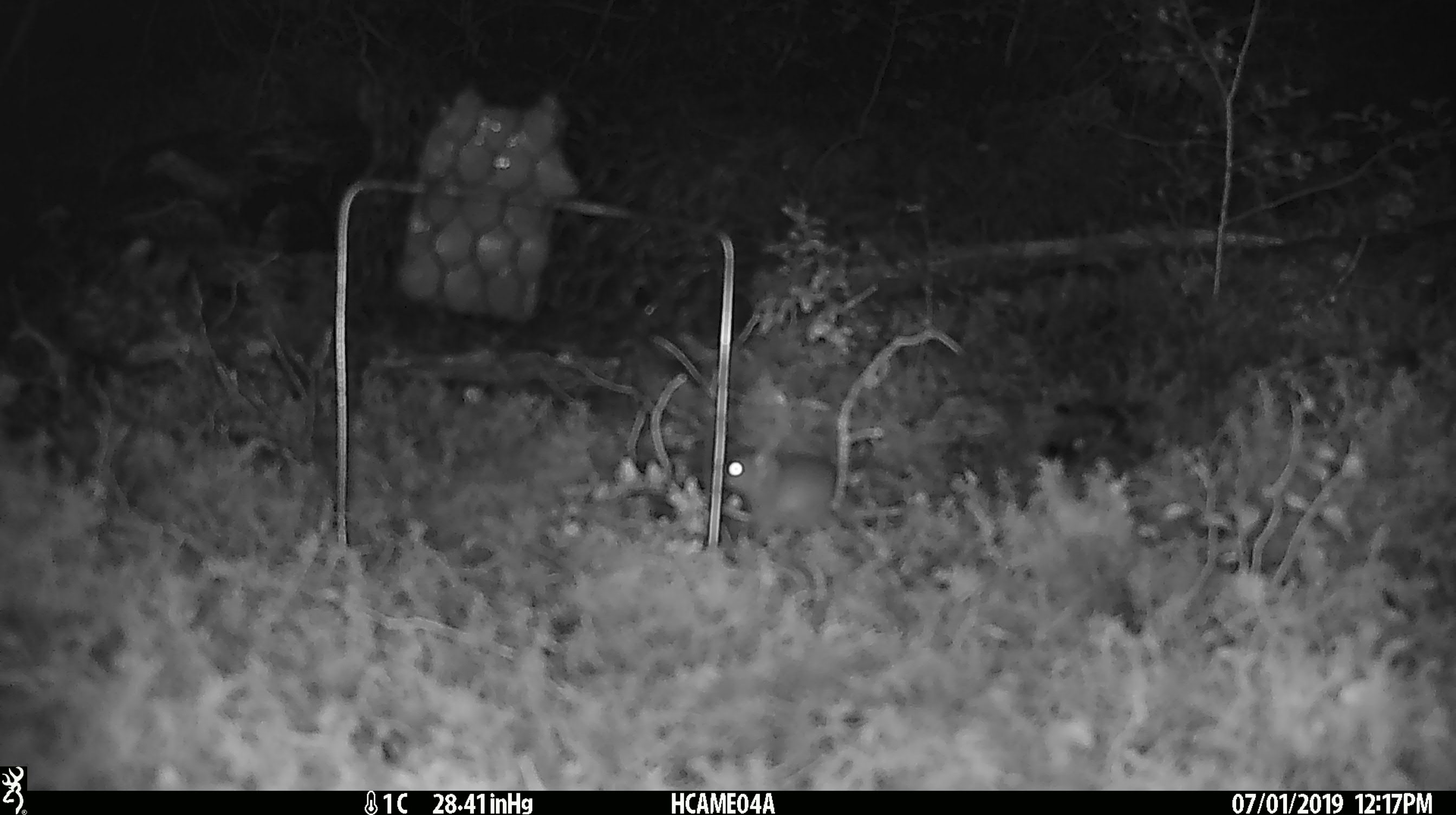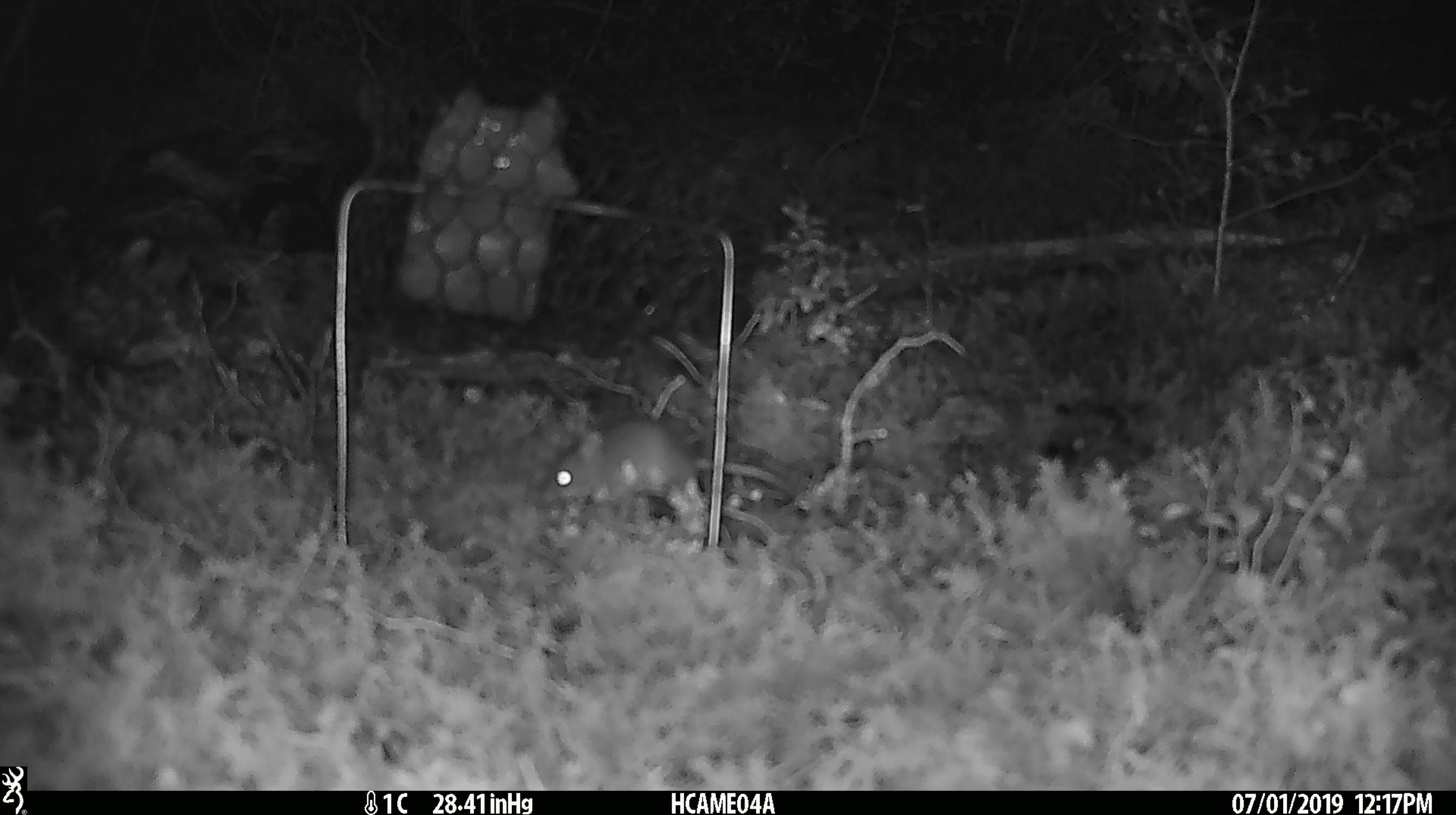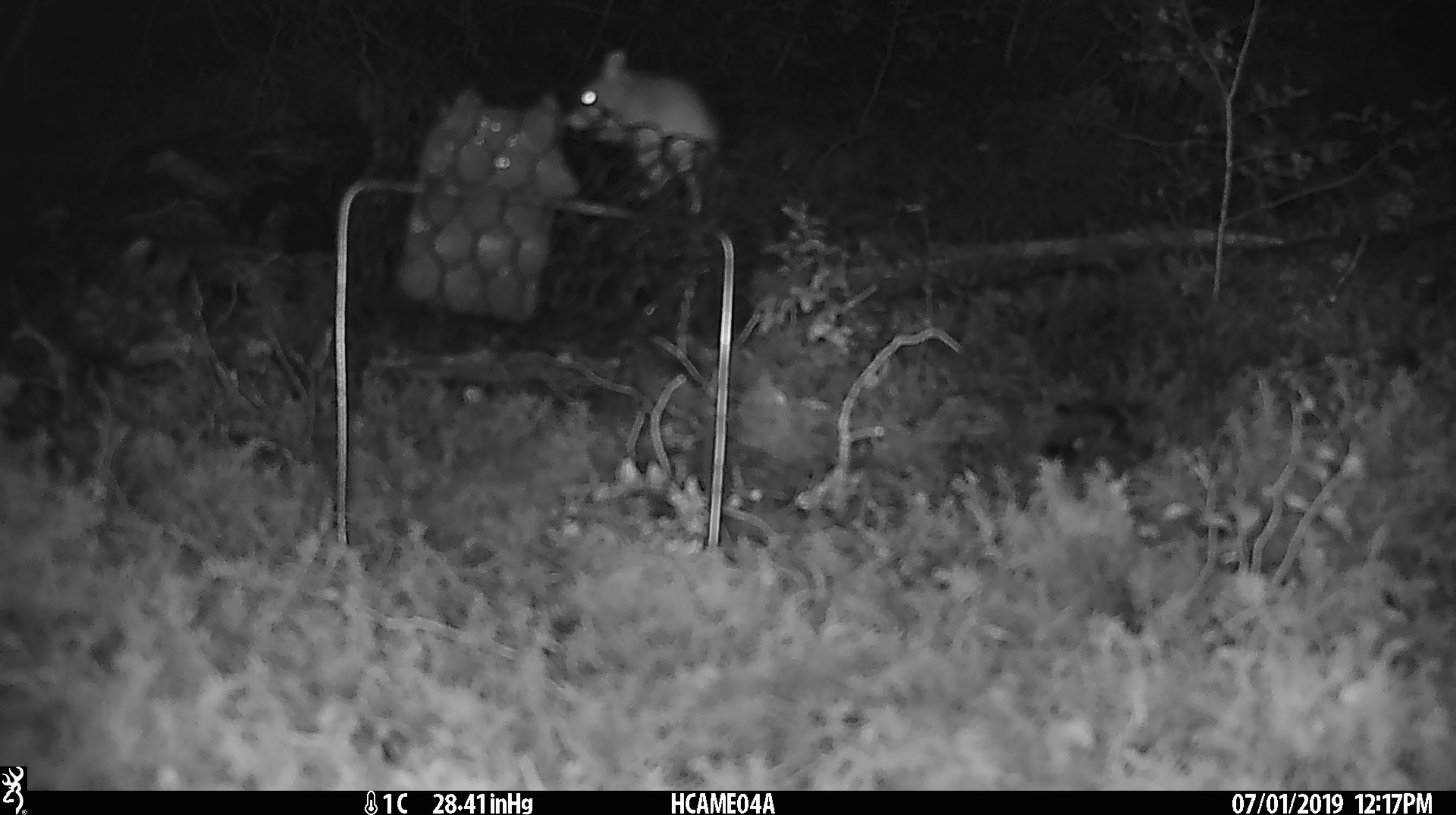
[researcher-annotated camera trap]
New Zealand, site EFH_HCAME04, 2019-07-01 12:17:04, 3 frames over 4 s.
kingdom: Animalia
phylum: Chordata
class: Mammalia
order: Rodentia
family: Muridae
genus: Mus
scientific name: Mus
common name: mouse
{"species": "mouse (Mus)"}